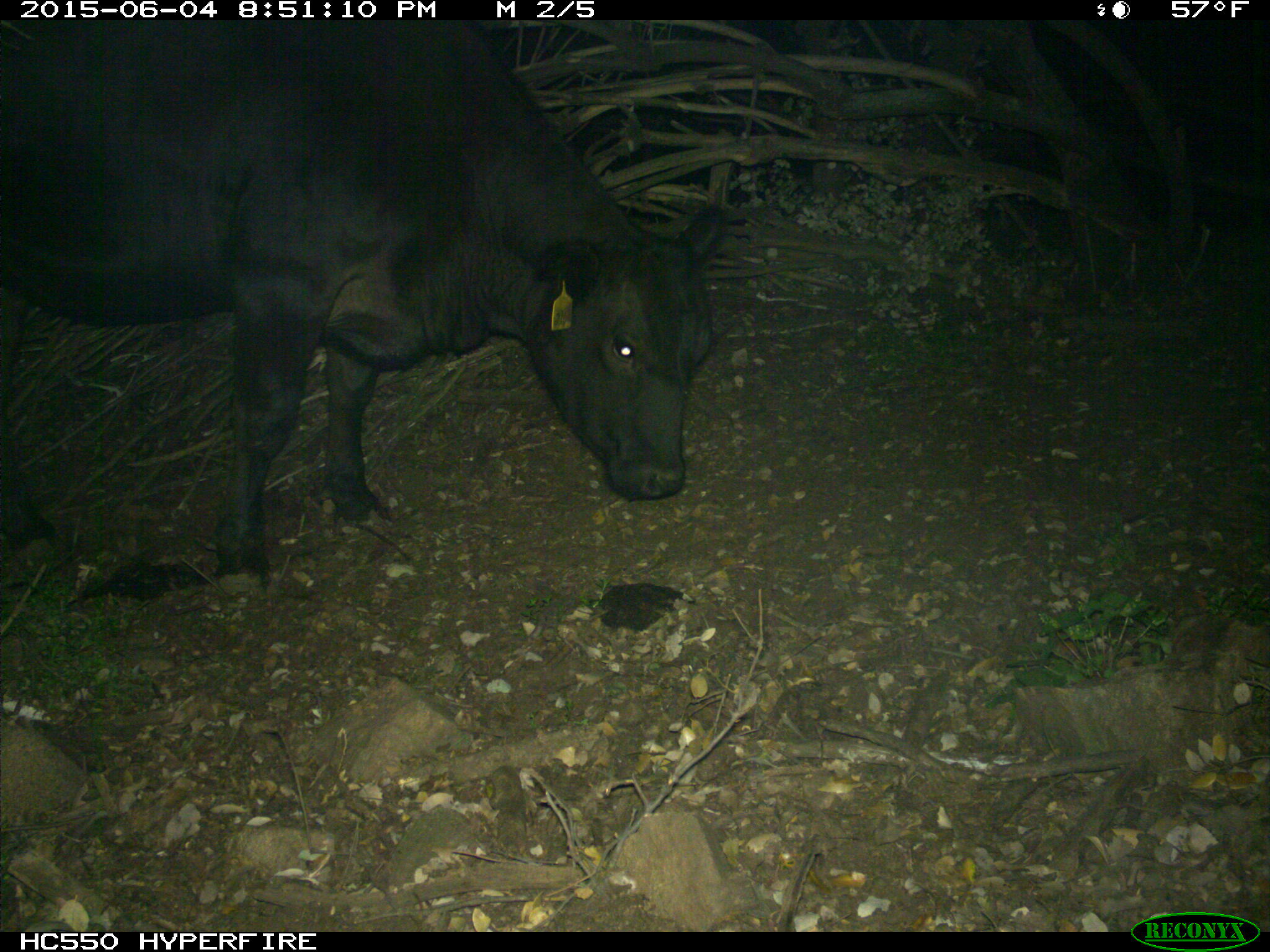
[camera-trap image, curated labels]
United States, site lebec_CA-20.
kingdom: Animalia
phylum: Chordata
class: Mammalia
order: Artiodactyla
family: Bovidae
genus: Bos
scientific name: Bos taurus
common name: domestic cow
Bos taurus (domestic cow).